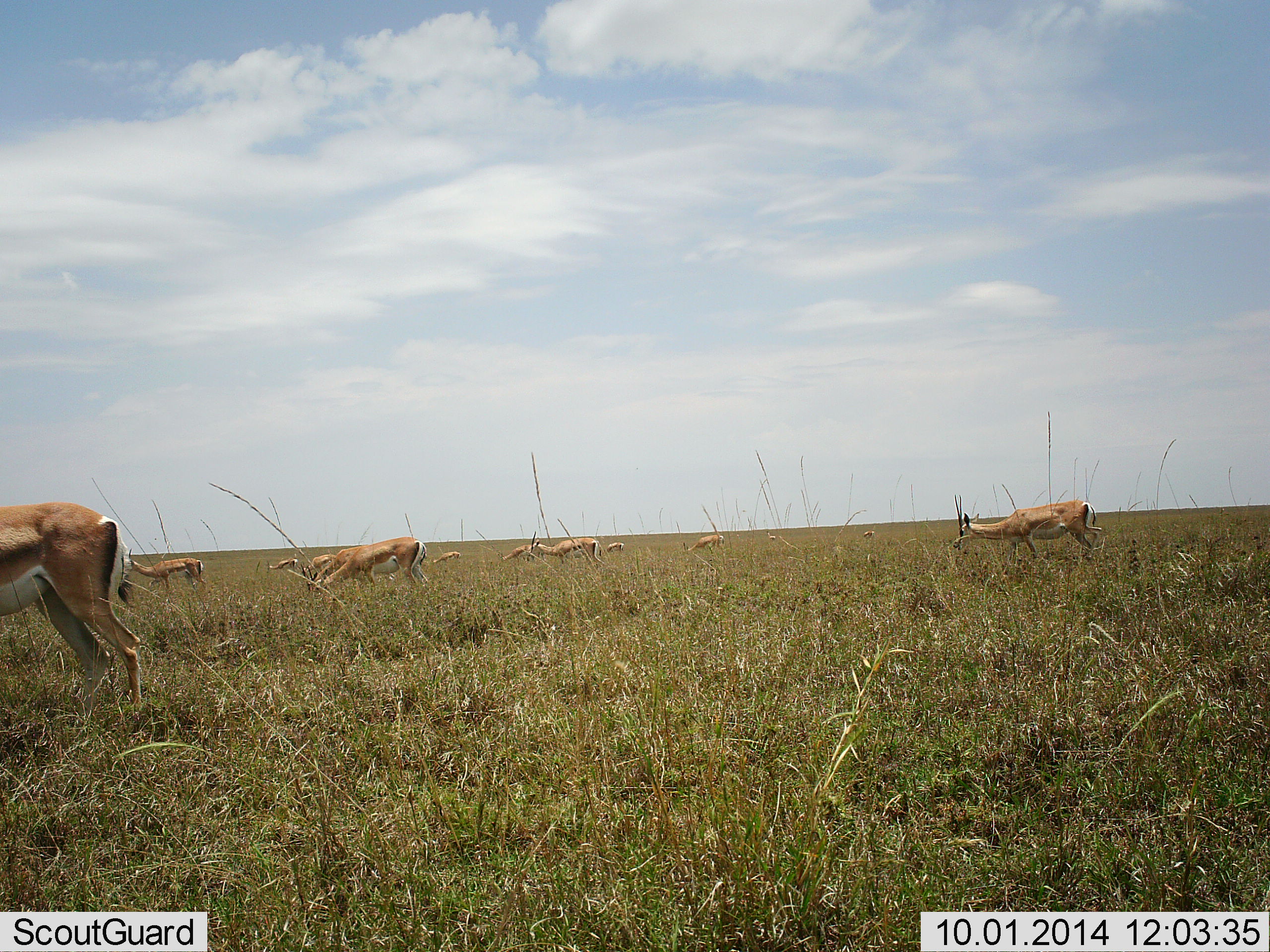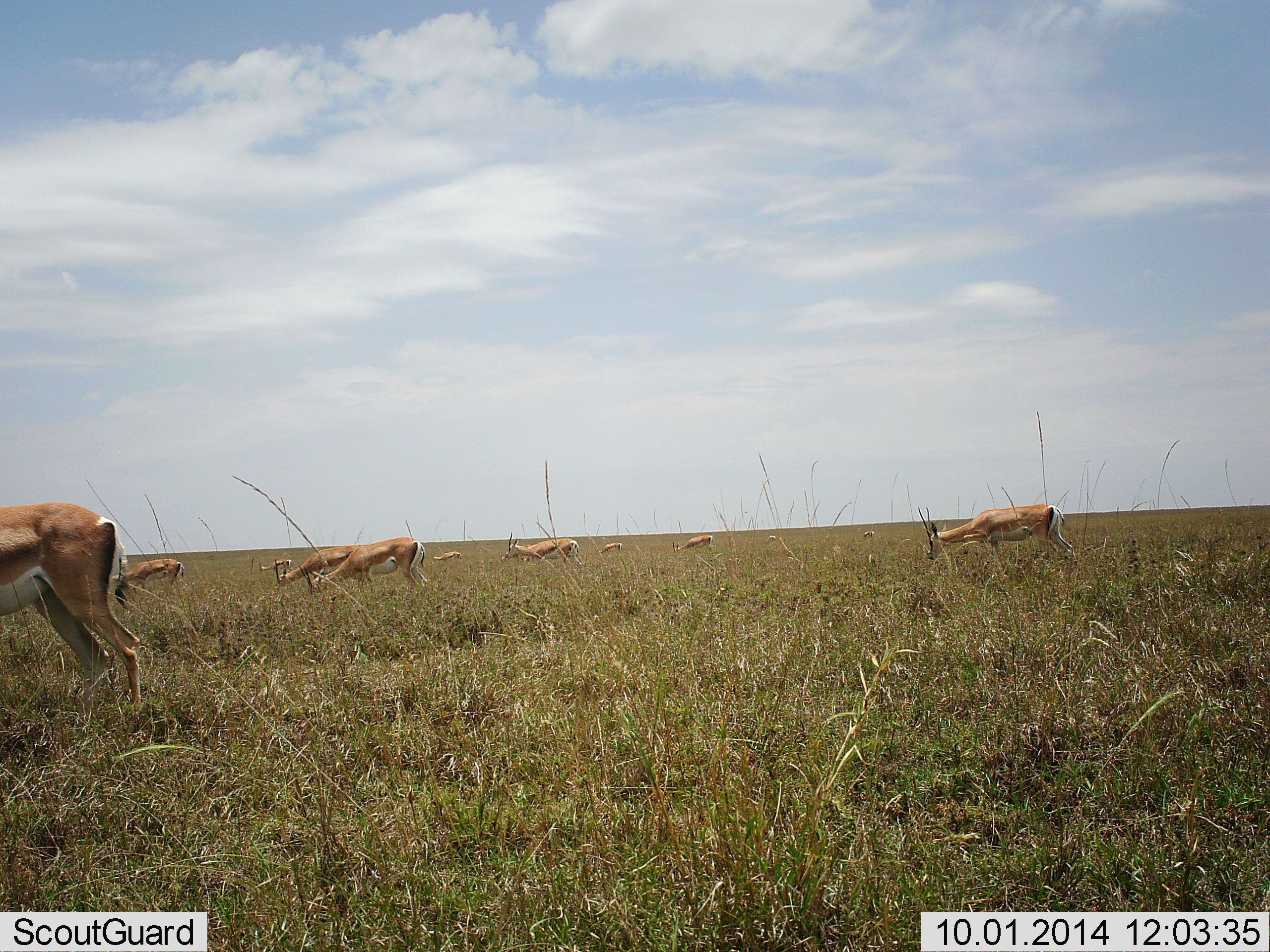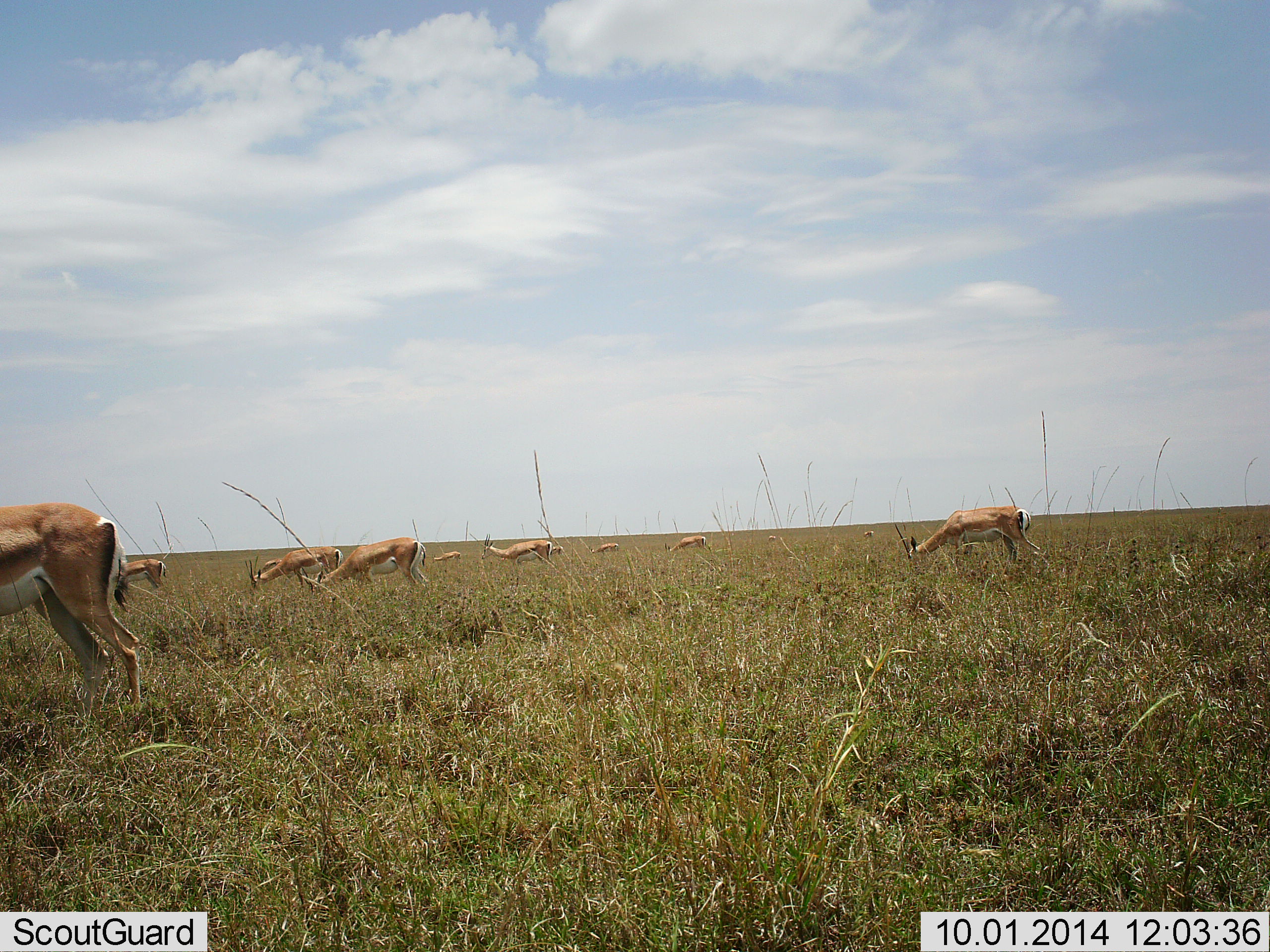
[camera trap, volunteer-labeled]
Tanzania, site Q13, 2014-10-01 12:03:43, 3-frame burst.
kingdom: Animalia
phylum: Chordata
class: Mammalia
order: Artiodactyla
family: Bovidae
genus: Nanger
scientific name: Nanger granti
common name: grant's gazelle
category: gazellegrants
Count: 11-50.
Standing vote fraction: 45%.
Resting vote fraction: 0%.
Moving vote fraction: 55%.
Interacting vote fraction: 0%.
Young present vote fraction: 0%.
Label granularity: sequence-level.